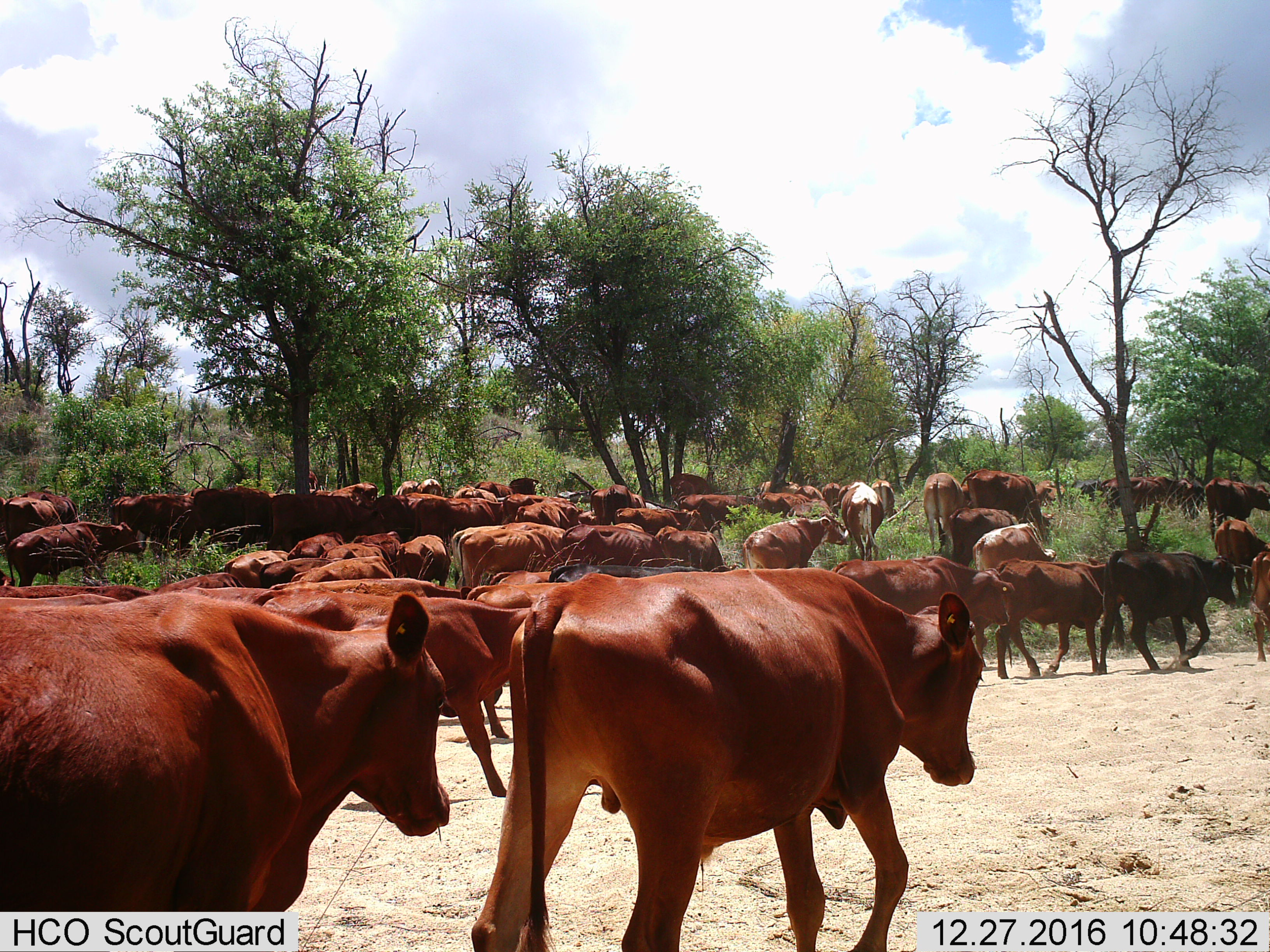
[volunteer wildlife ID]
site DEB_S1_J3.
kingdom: Animalia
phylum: Chordata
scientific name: Vertebrata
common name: domestic animal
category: domesticanimal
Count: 11-50.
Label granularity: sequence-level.